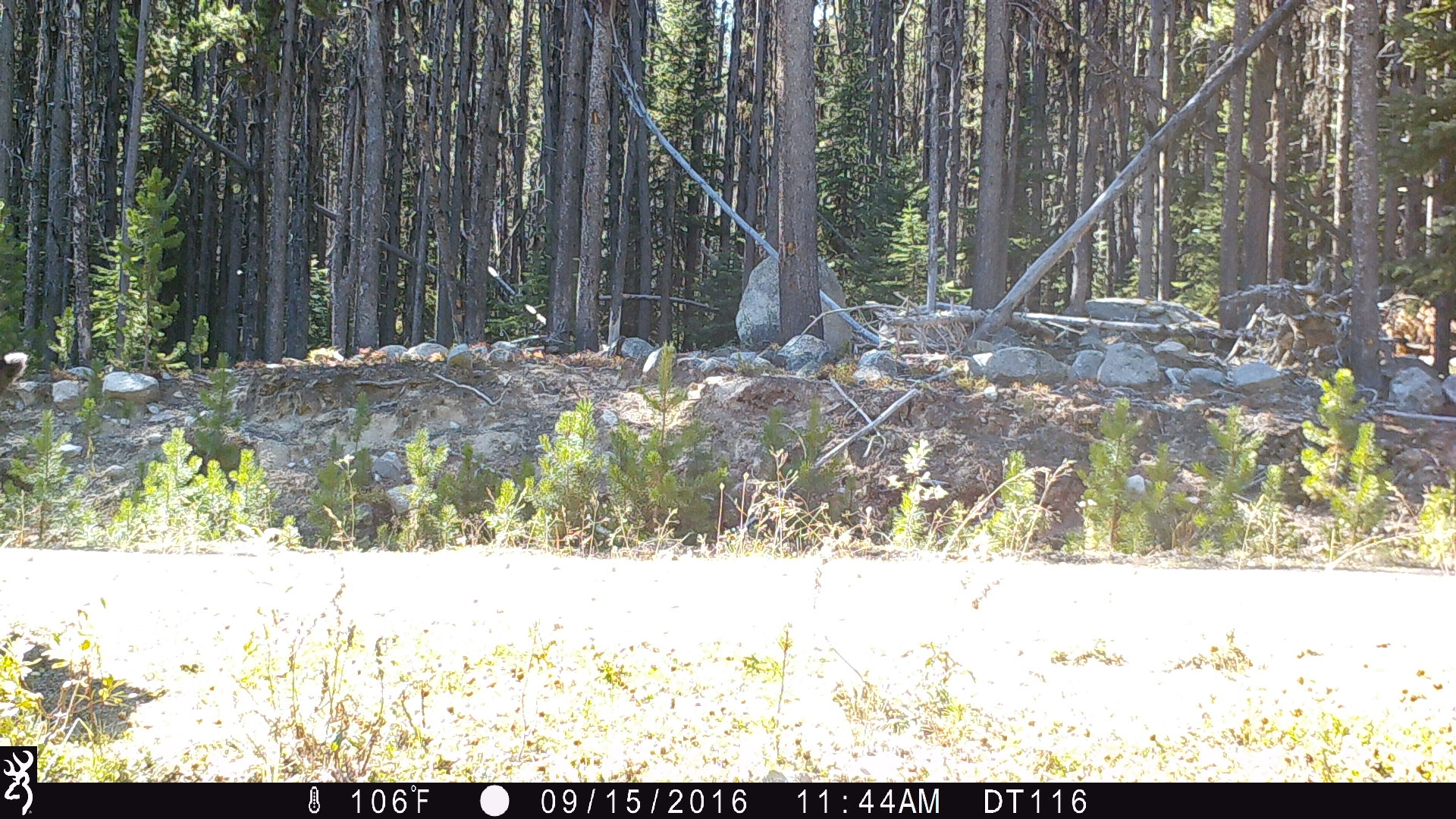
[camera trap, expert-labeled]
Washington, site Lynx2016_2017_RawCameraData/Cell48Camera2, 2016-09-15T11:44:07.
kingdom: Animalia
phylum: Chordata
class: Mammalia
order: Artiodactyla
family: Bovidae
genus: Bos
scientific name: Bos taurus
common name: domestic cattle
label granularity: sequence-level